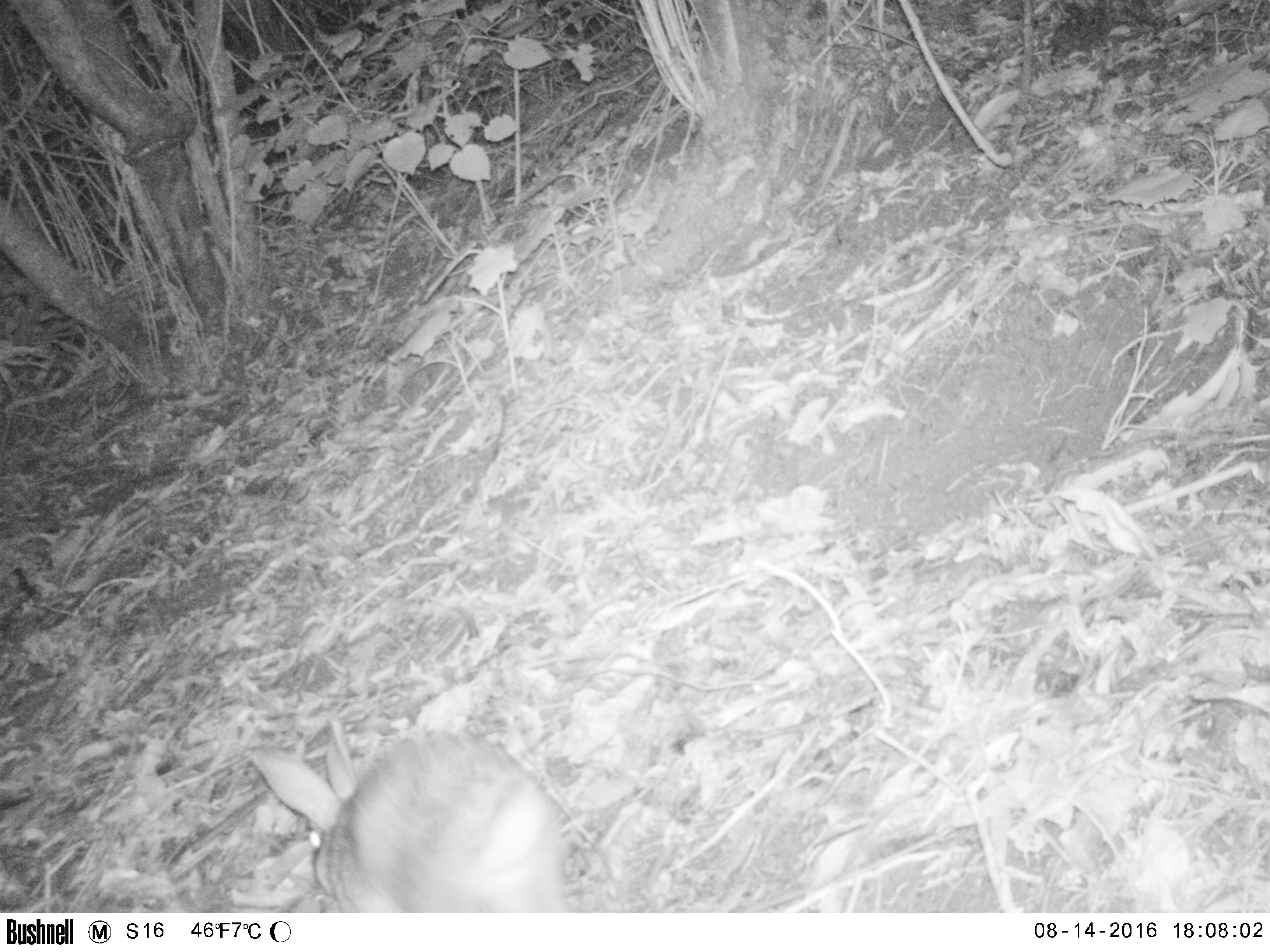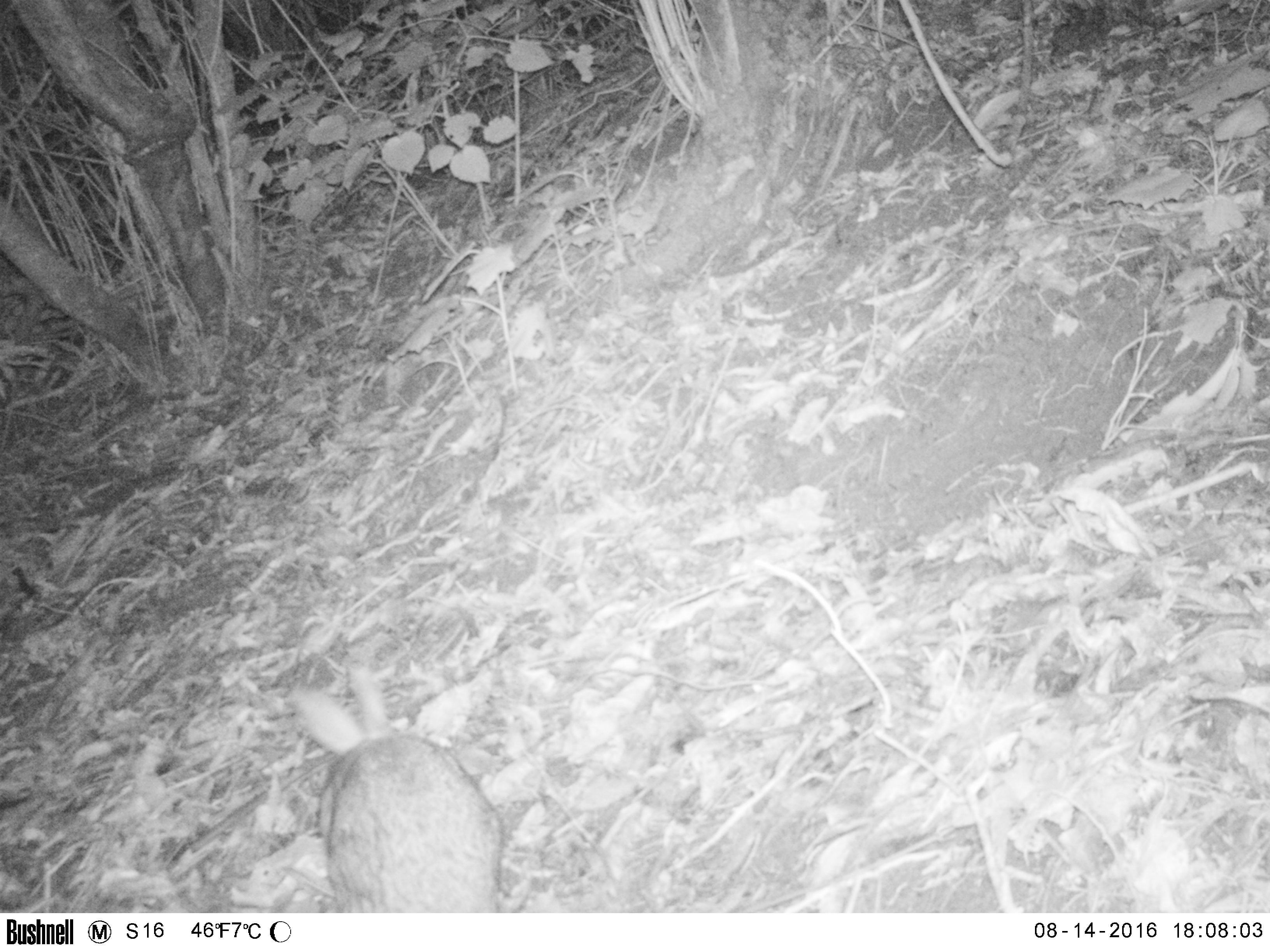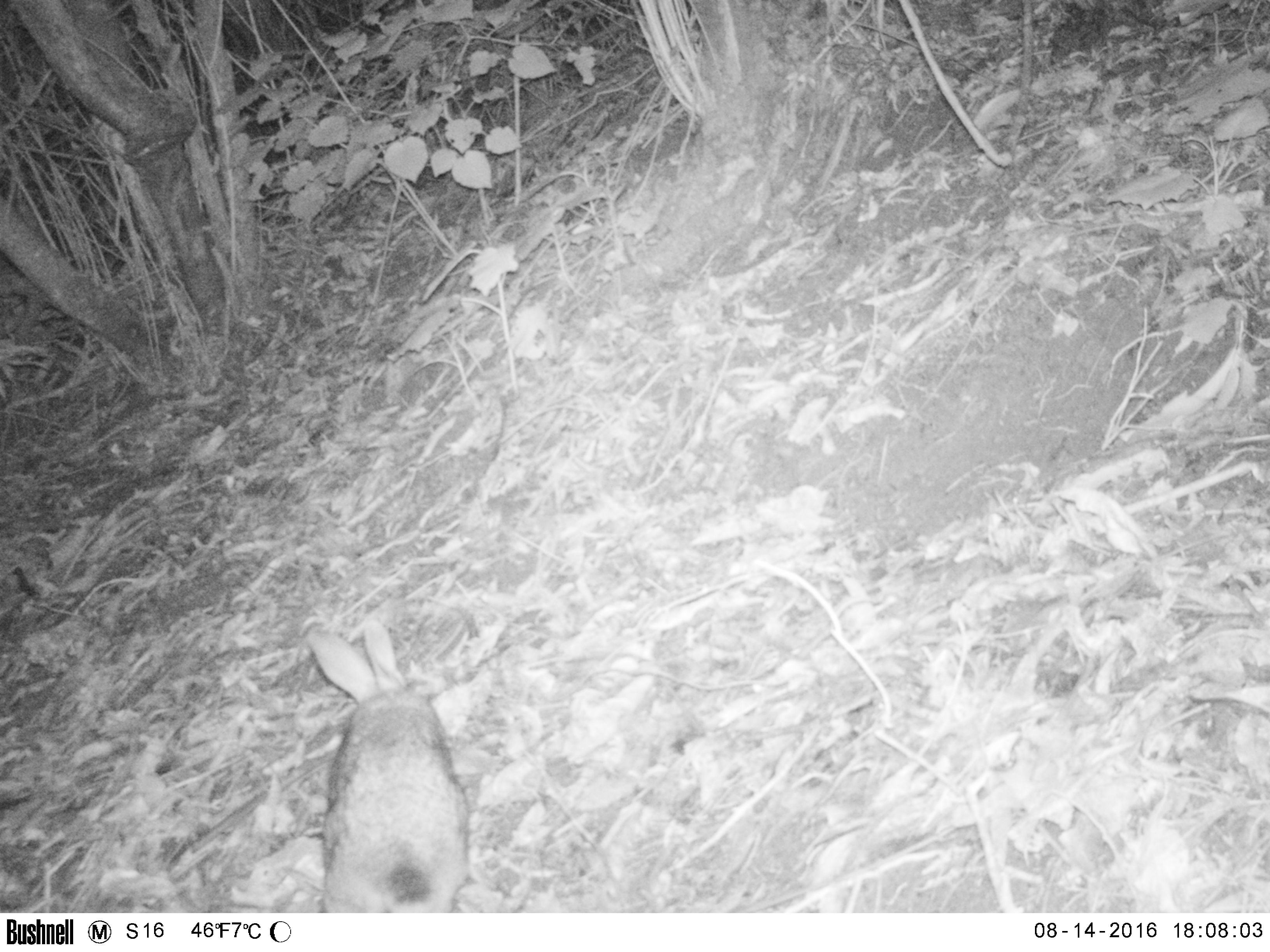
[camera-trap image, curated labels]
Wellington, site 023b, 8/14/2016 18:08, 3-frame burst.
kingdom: Animalia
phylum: Chordata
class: Mammalia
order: Lagomorpha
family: Leporidae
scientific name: Leporidae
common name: rabbit